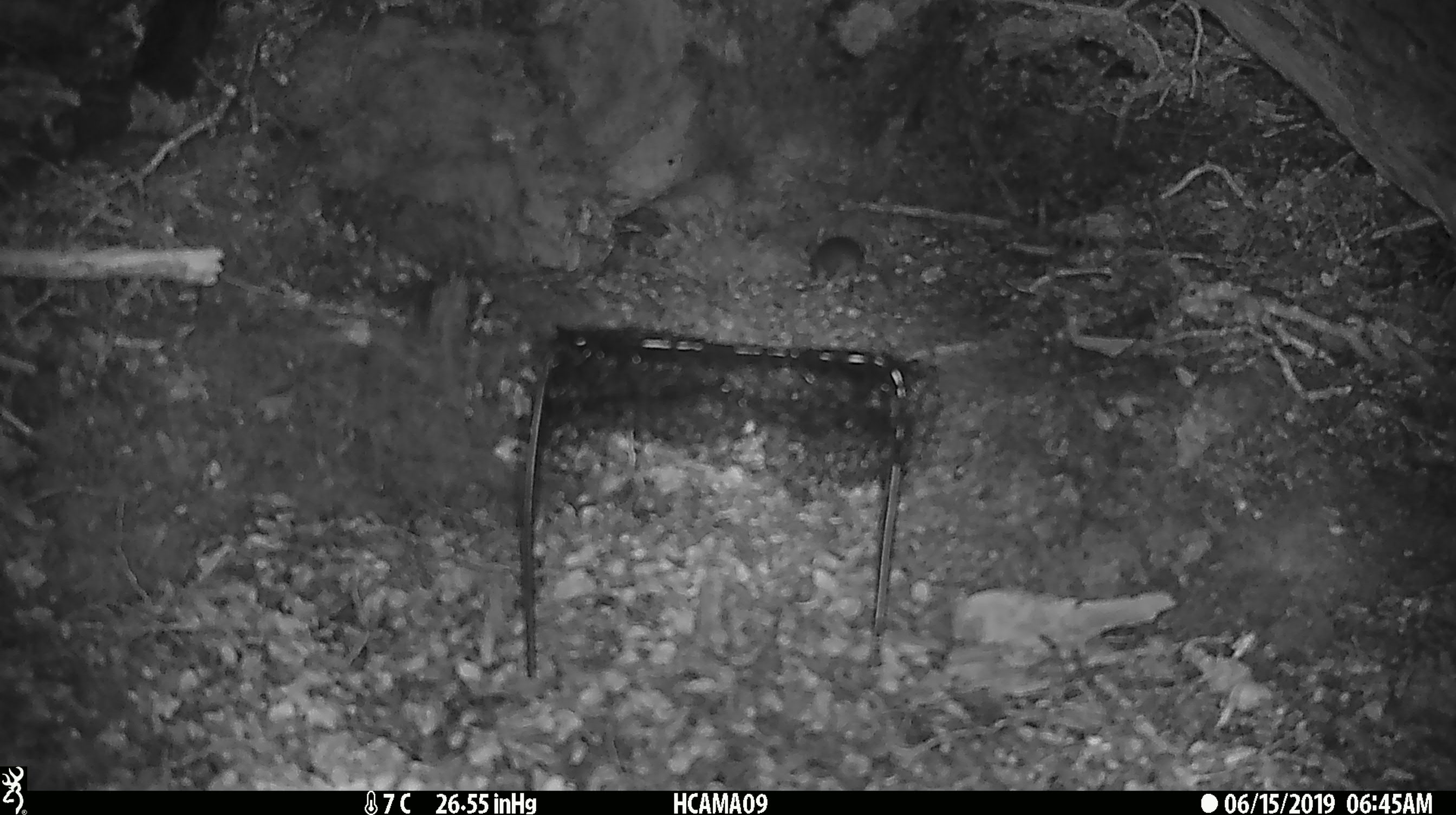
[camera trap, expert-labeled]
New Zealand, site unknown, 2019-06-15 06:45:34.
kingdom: Animalia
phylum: Chordata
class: Mammalia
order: Rodentia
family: Muridae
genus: Mus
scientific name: Mus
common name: mouse